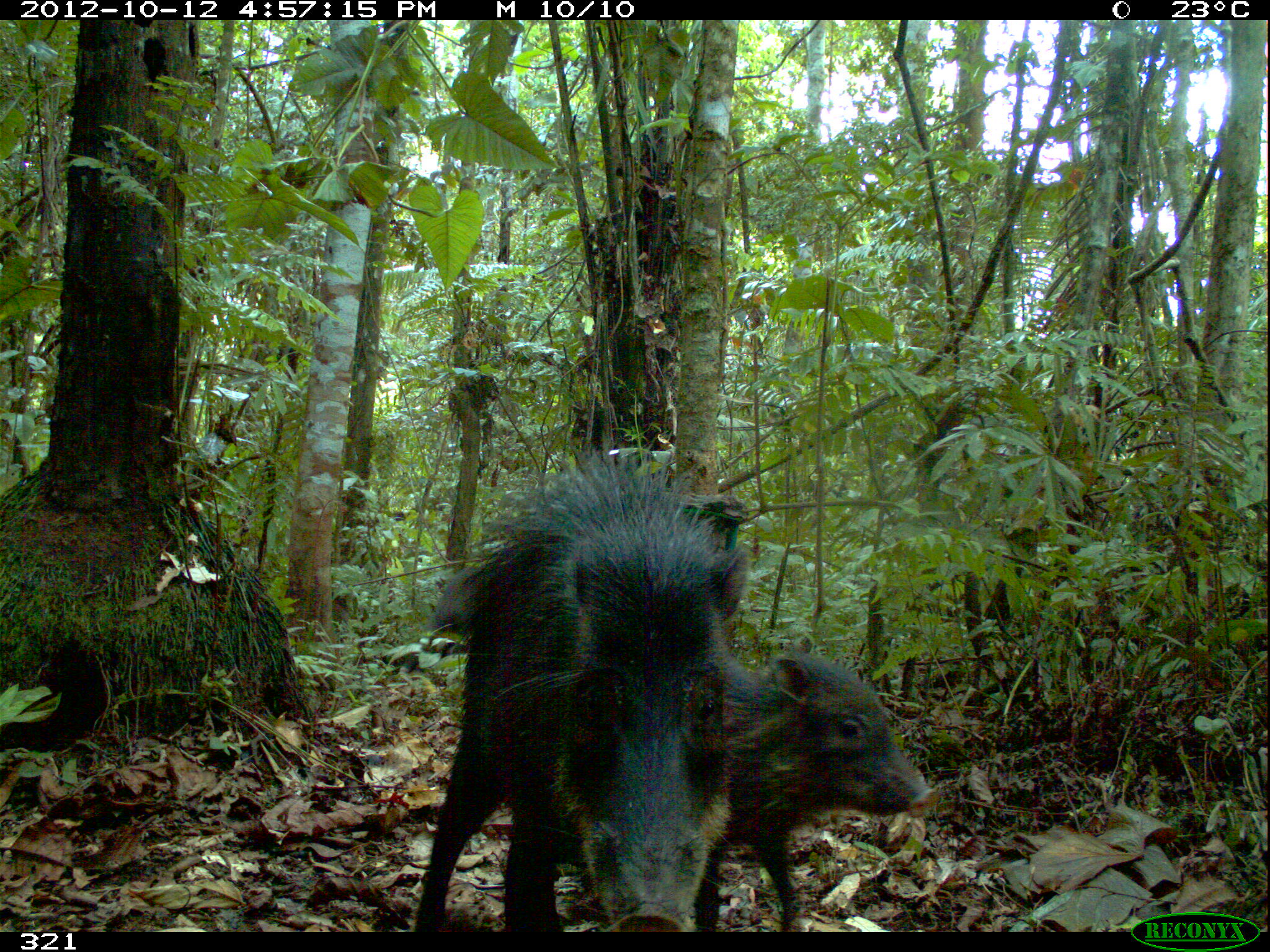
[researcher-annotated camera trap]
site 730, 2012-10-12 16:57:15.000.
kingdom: Animalia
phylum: Chordata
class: Mammalia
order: Artiodactyla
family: Tayassuidae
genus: Tayassu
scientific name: Tayassu pecari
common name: white-lipped peccary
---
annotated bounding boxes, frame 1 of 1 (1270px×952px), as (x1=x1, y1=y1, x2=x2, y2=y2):
tayassu pecari: (x1=412, y1=444, x2=752, y2=933); (x1=692, y1=635, x2=940, y2=935); (x1=428, y1=563, x2=481, y2=654)